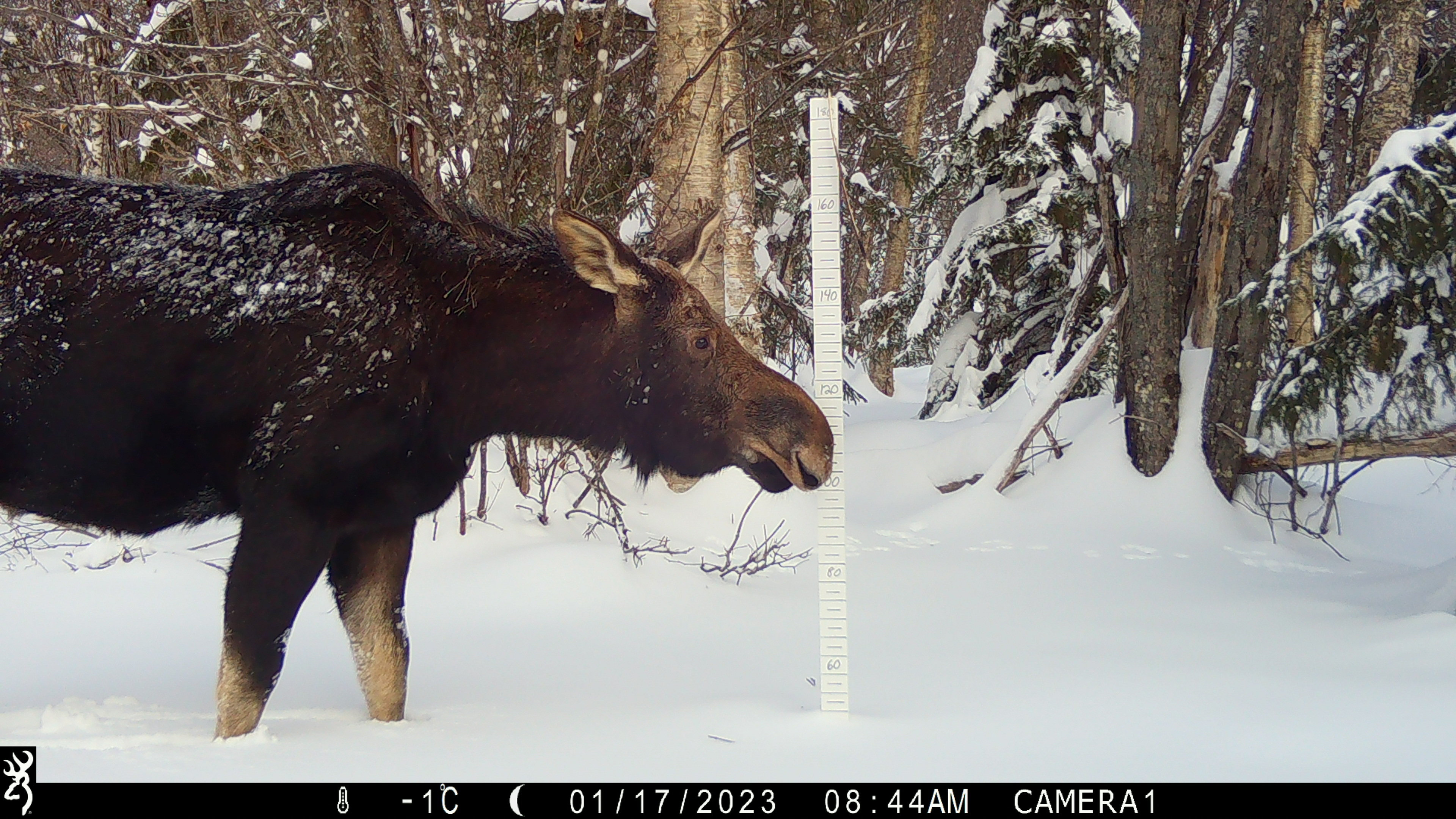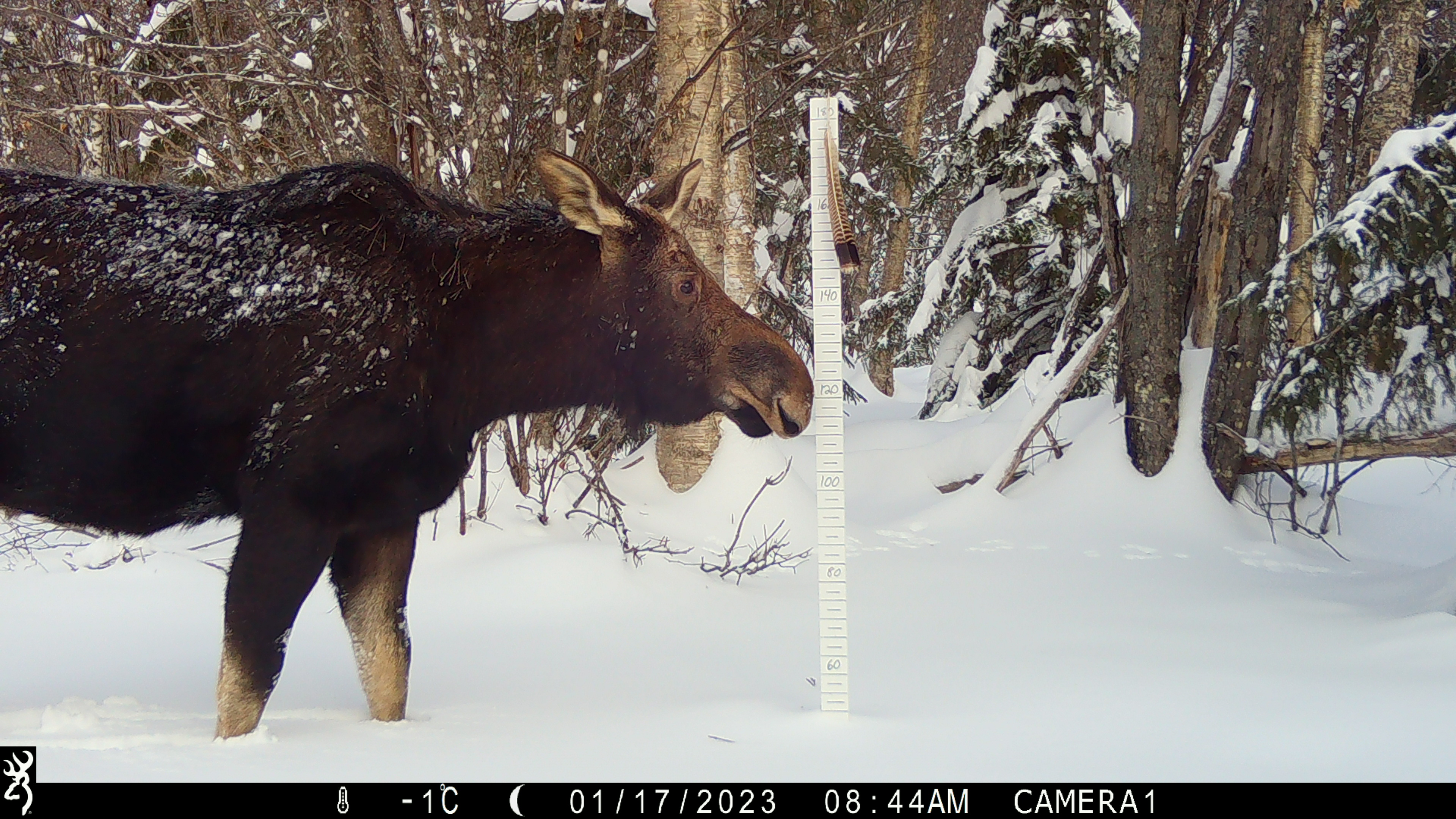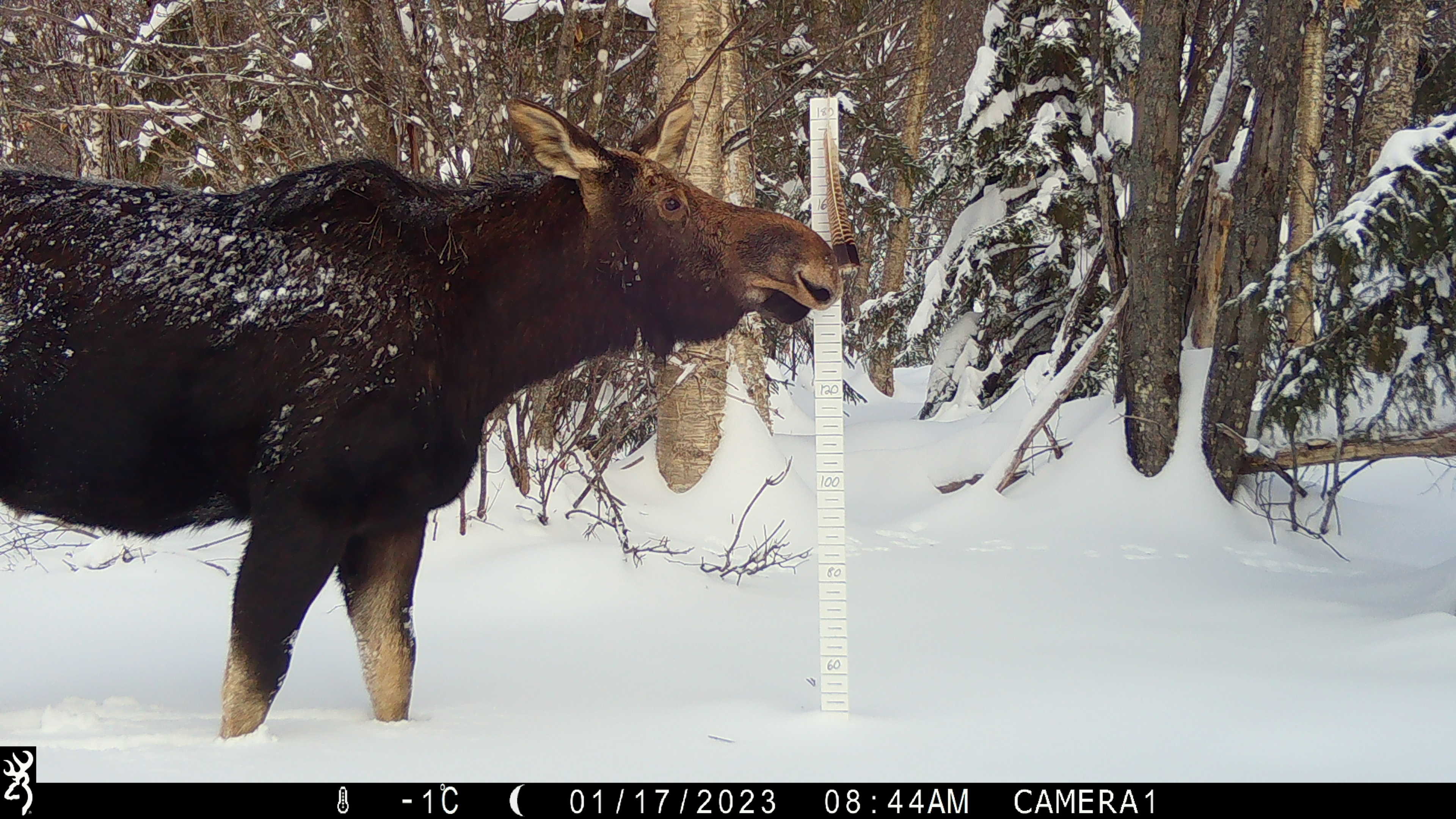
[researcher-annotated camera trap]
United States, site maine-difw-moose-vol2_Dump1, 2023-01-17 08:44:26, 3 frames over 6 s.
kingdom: Animalia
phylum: Chordata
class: Mammalia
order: Artiodactyla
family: Cervidae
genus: Alces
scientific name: Alces alces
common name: moose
Moose (Alces alces).